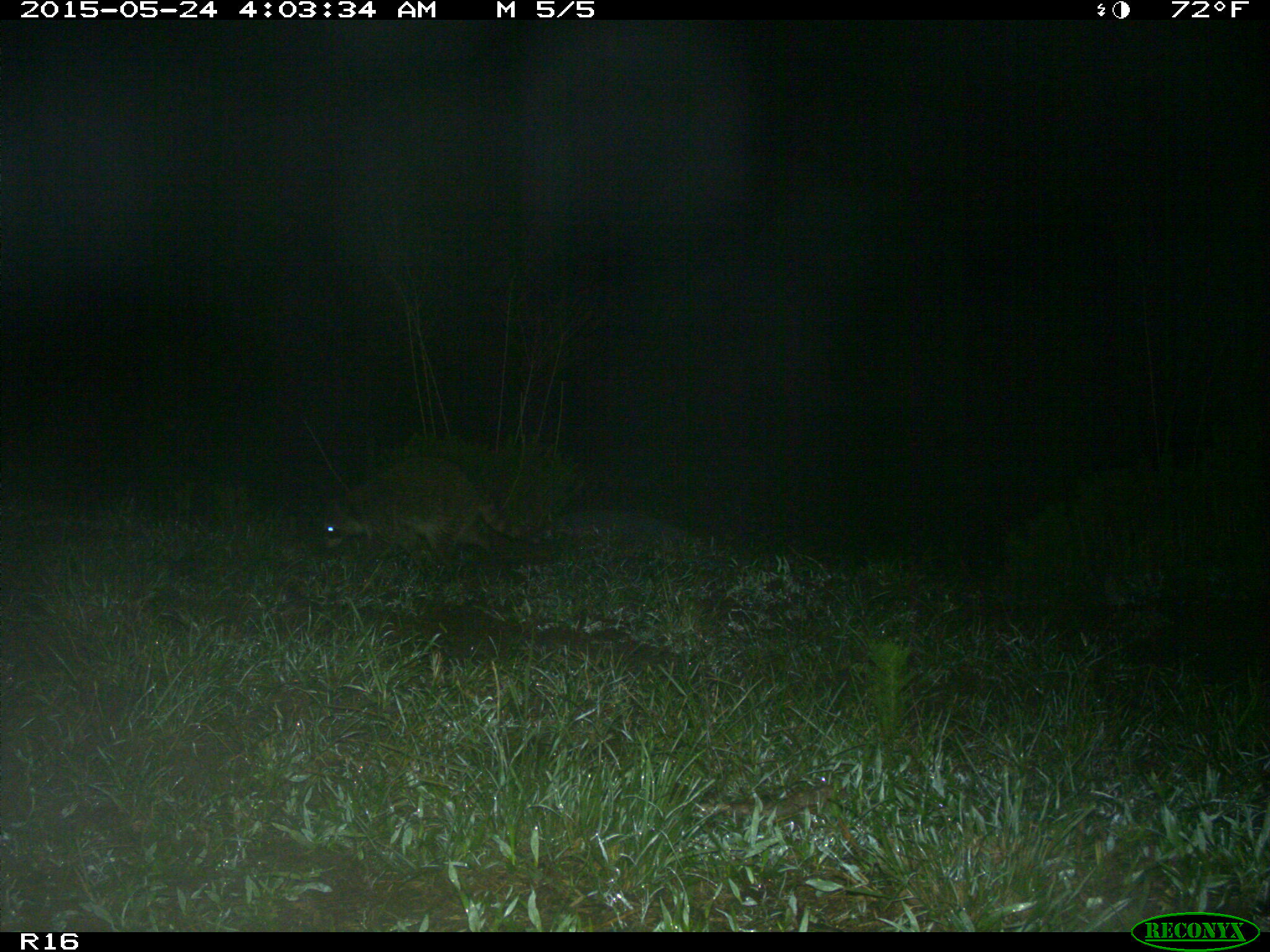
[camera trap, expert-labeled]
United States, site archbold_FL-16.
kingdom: Animalia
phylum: Chordata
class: Mammalia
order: Carnivora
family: Procyonidae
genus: Procyon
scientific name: Procyon lotor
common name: common raccoon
Procyon lotor (common raccoon).